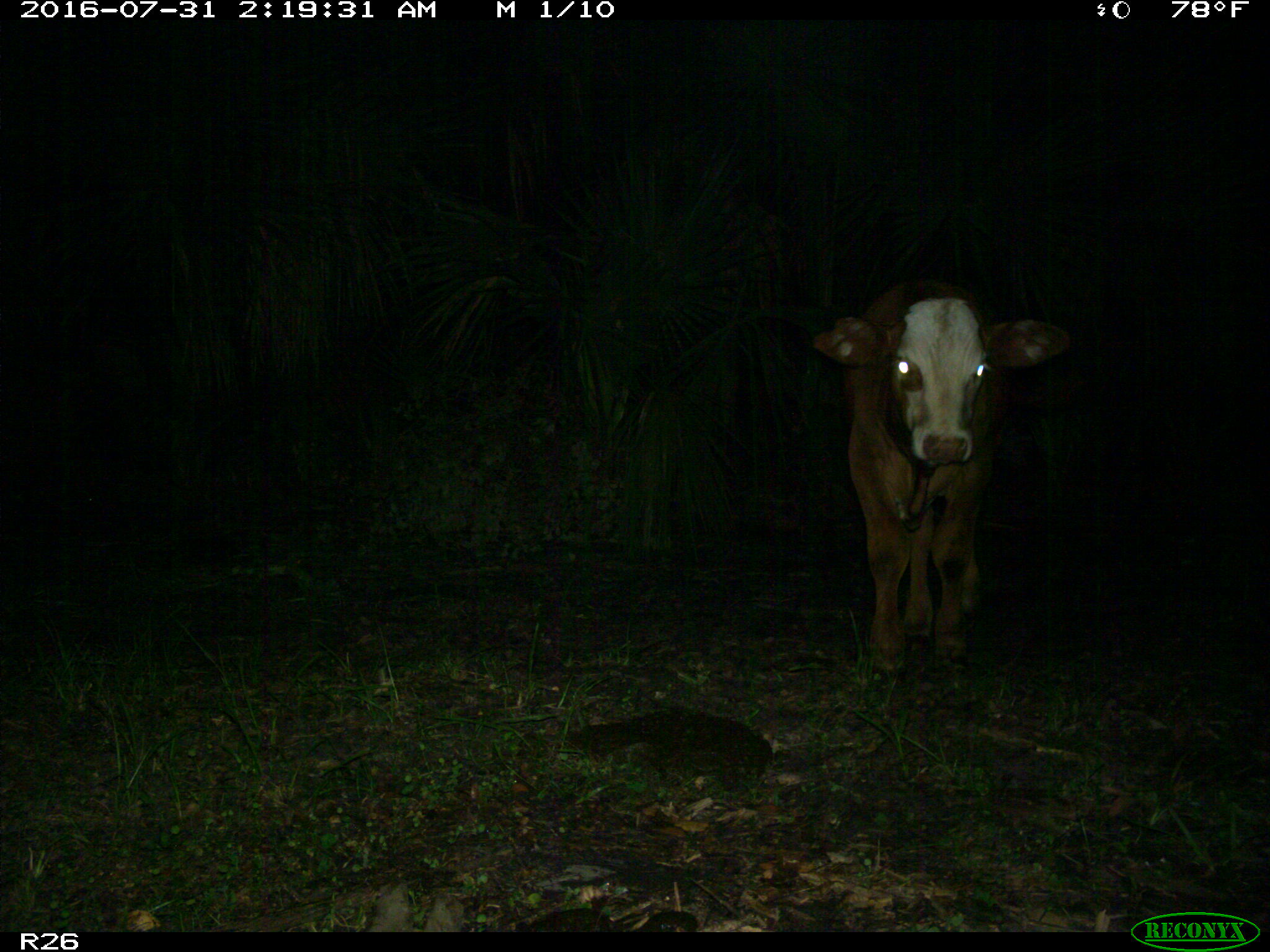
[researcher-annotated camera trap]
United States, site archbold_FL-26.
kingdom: Animalia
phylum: Chordata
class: Mammalia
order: Artiodactyla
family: Bovidae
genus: Bos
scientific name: Bos taurus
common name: domestic cow